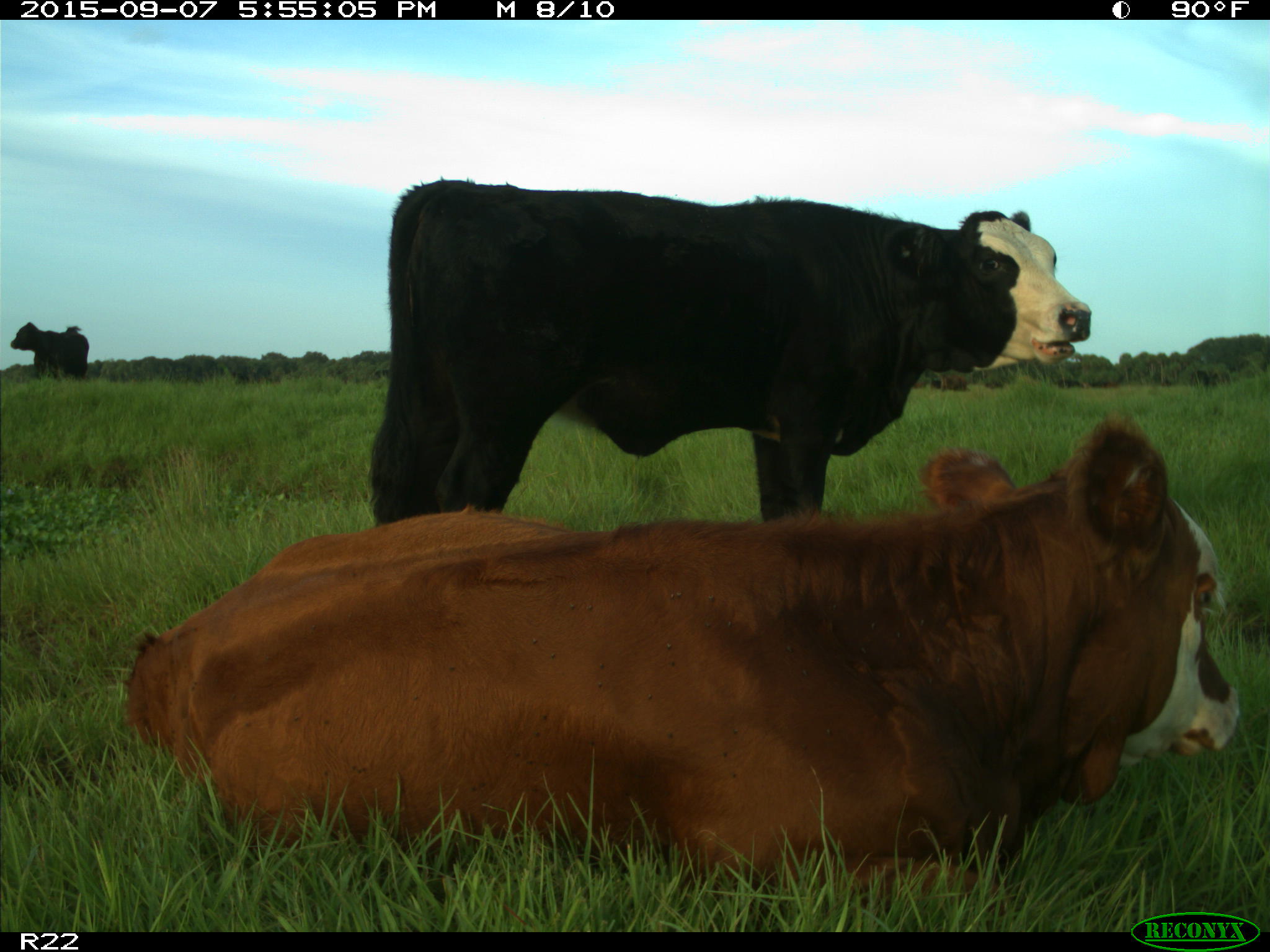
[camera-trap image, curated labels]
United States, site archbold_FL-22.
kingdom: Animalia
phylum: Chordata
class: Mammalia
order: Artiodactyla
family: Bovidae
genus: Bos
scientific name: Bos taurus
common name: domestic cow